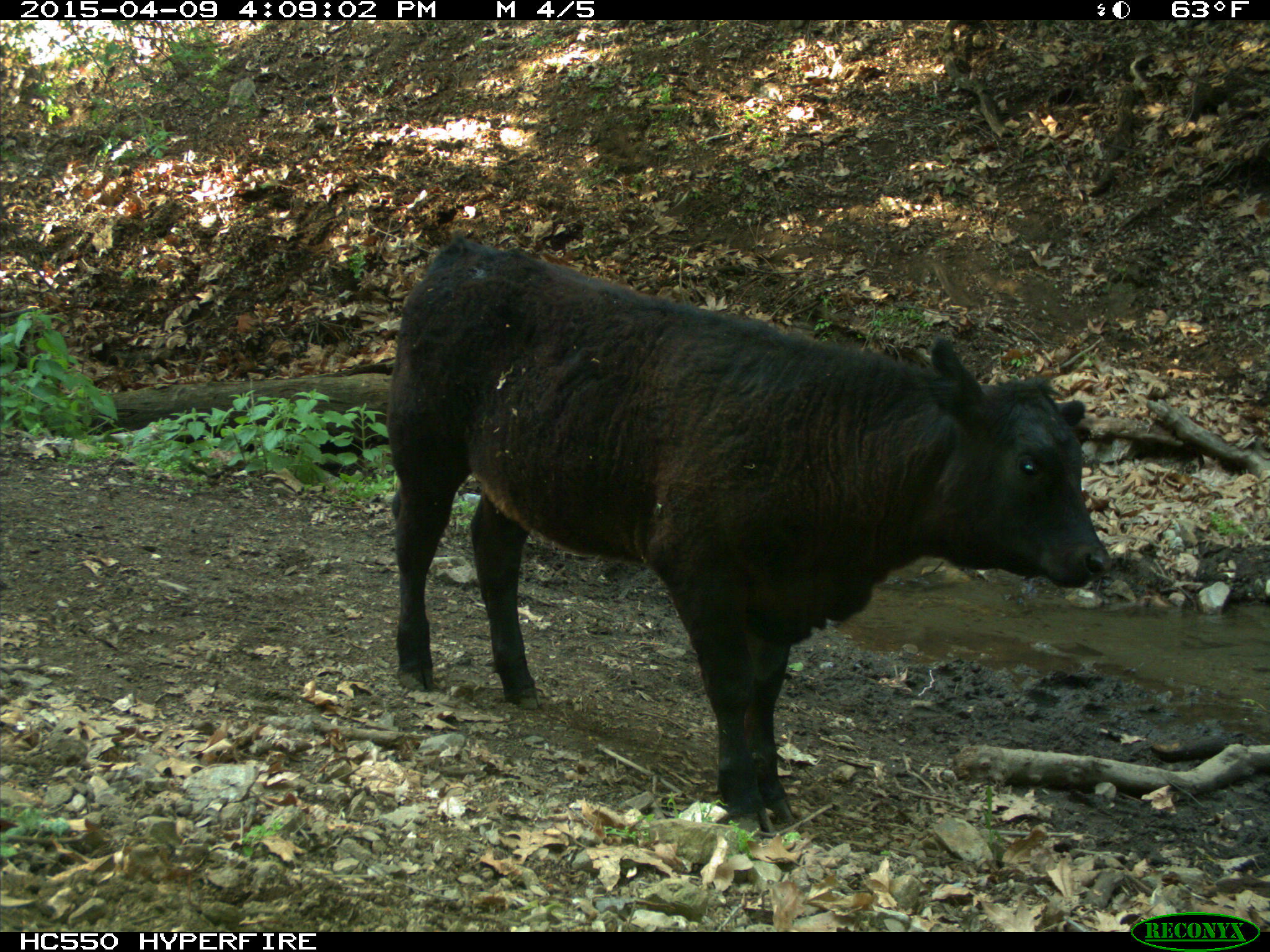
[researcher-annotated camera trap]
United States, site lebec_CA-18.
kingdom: Animalia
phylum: Chordata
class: Mammalia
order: Artiodactyla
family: Bovidae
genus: Bos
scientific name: Bos taurus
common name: domestic cow